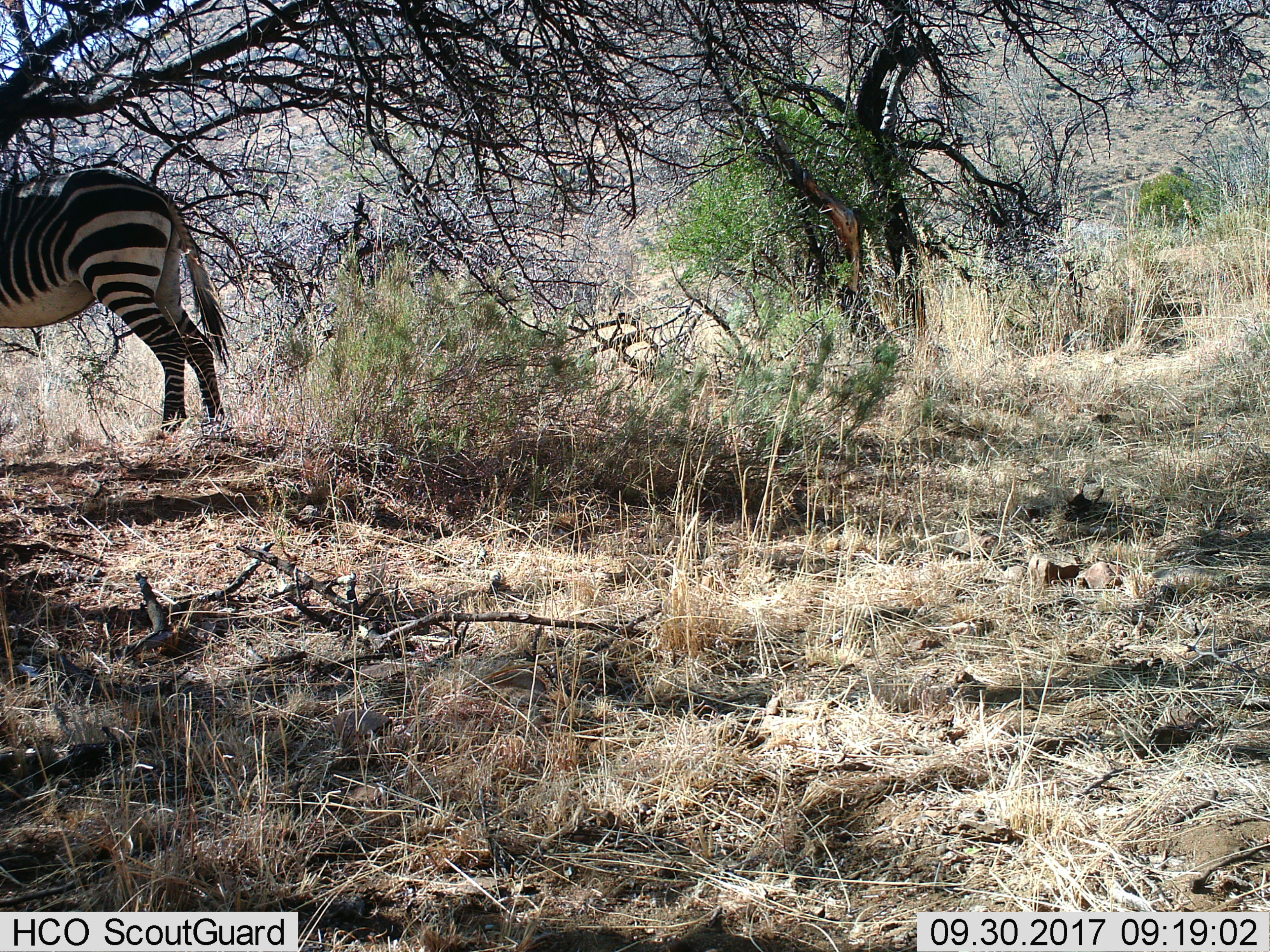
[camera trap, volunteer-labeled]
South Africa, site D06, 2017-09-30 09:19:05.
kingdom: Animalia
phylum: Chordata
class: Mammalia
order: Perissodactyla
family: Equidae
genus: Equus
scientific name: Equus zebra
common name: mountain zebra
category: zebramountain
Zebramountain (mountain zebra) (Equus zebra), count 1. Behavior (volunteer vote fractions): standing 83%, resting 0%, moving 0%, interacting 0%. Young present (vote fraction): 0%. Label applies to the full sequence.